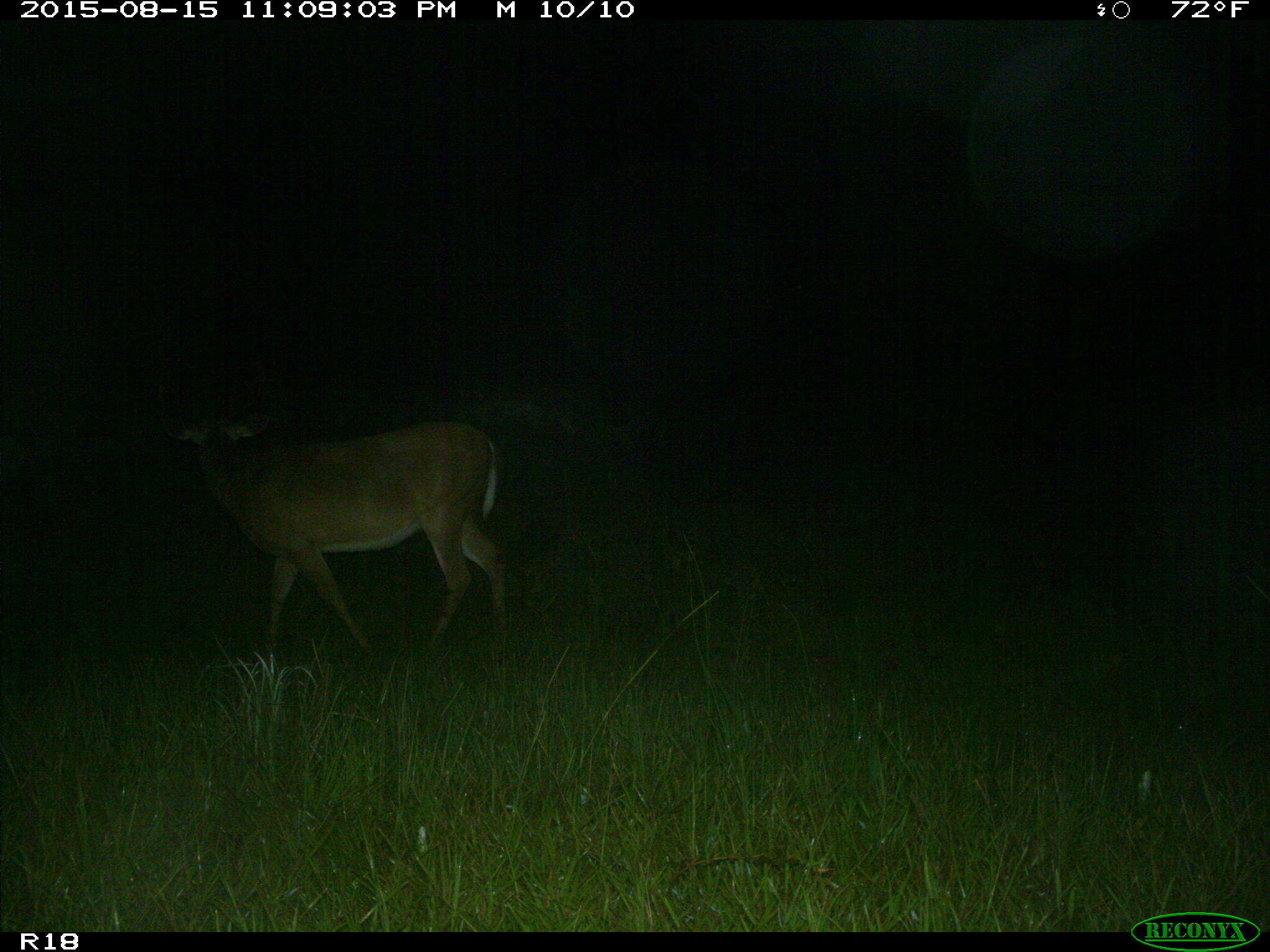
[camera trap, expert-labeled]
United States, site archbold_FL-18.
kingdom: Animalia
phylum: Chordata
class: Mammalia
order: Artiodactyla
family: Cervidae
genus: Odocoileus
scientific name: Odocoileus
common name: deer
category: unidentified deer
Unidentified deer (deer) (Odocoileus).